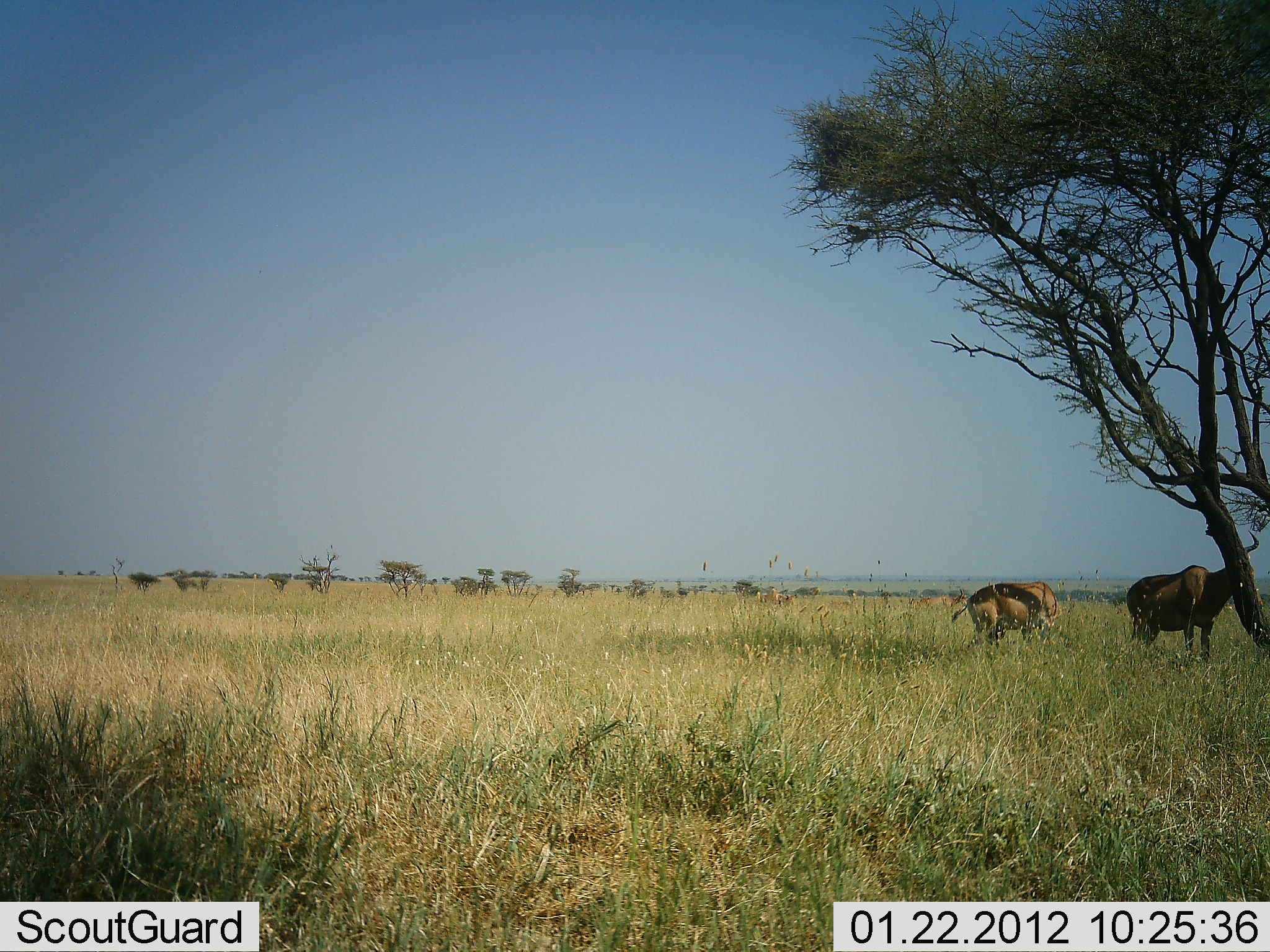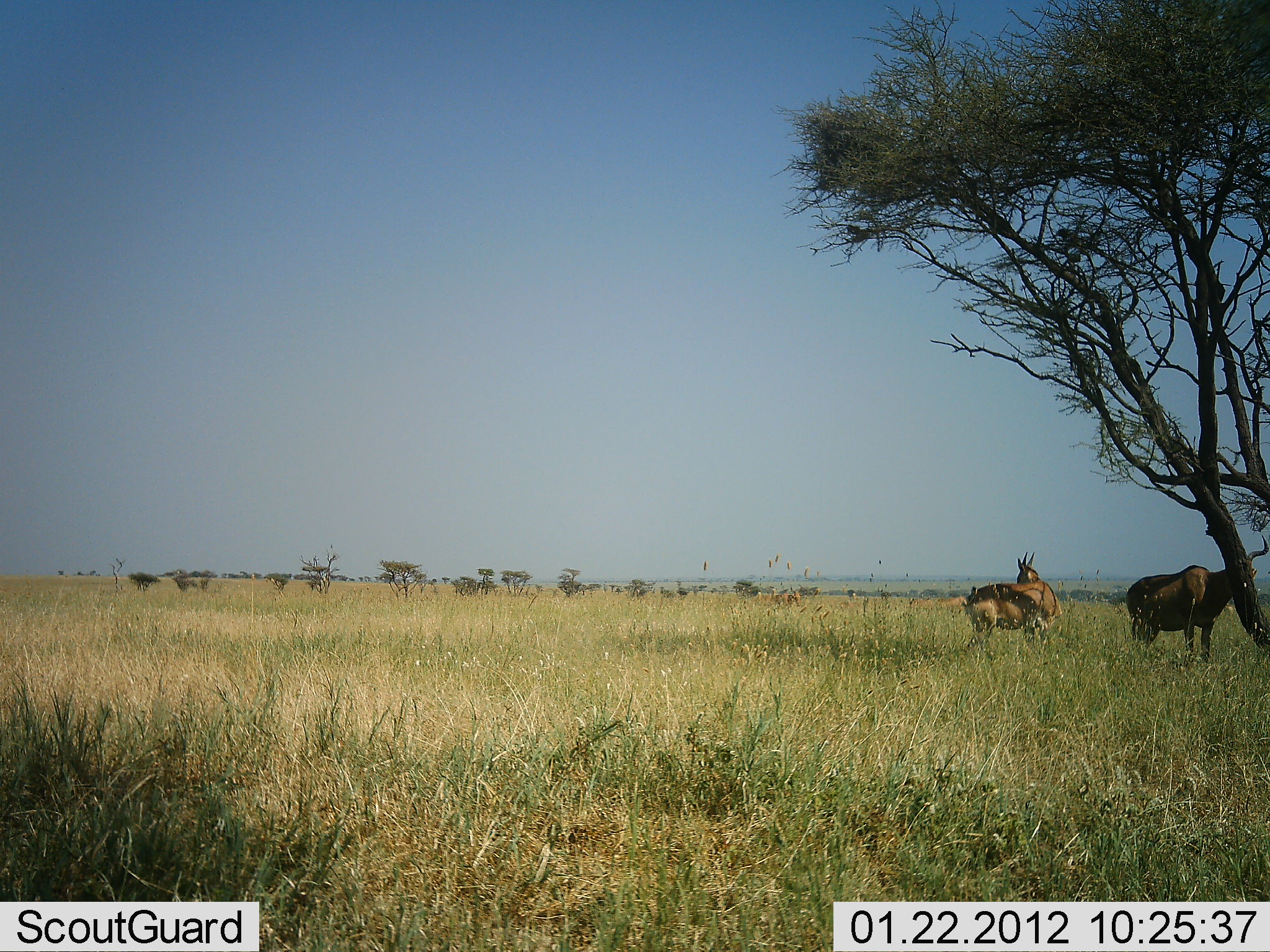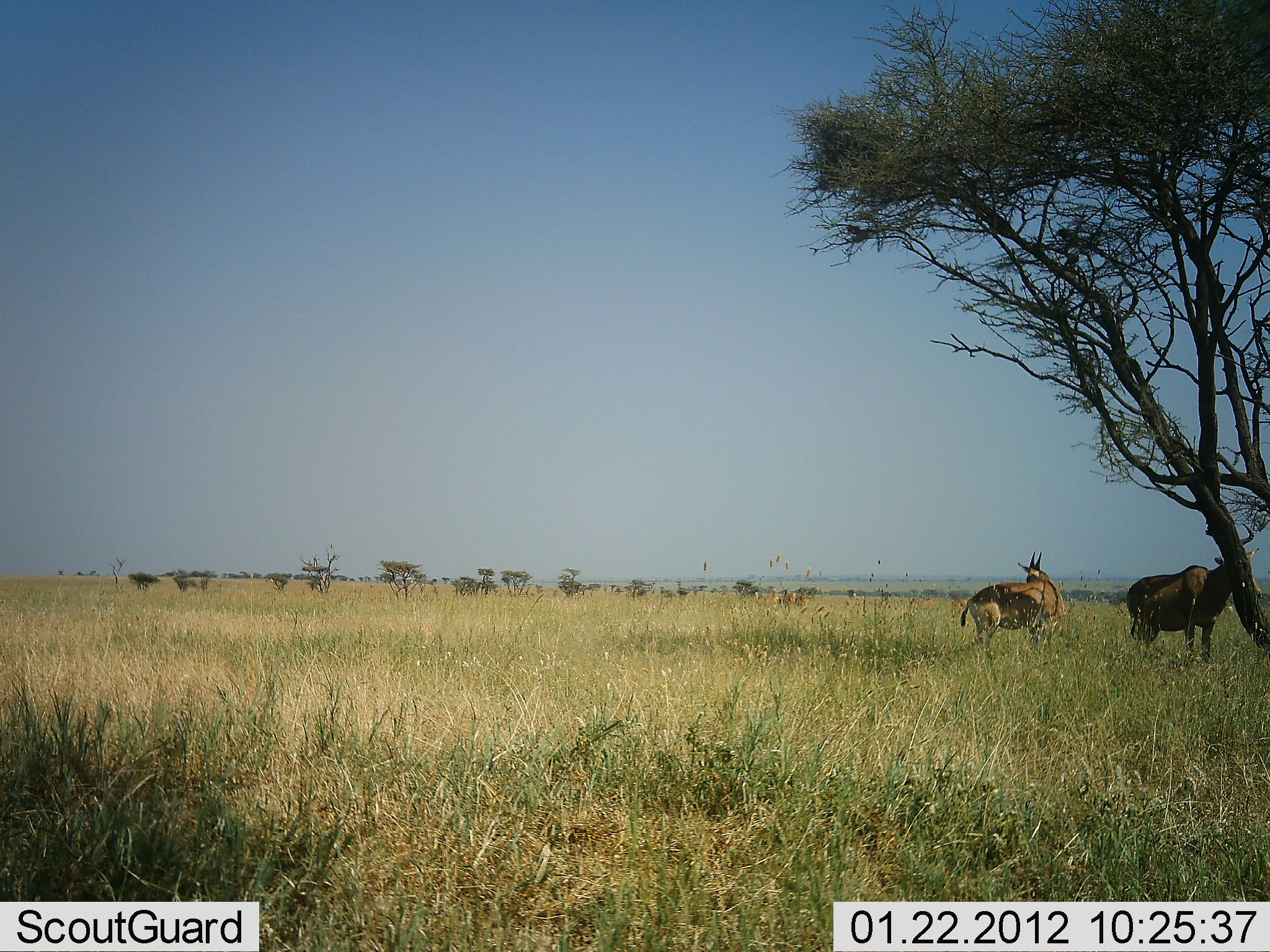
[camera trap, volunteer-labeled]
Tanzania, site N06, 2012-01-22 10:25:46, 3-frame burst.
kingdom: Animalia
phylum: Chordata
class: Mammalia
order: Artiodactyla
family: Bovidae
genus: Alcelaphus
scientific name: Alcelaphus buselaphus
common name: hartebeest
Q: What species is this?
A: Hartebeest (Alcelaphus buselaphus).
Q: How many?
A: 2.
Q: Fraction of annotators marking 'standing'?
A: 100%.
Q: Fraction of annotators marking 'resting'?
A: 4%.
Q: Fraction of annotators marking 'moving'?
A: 33%.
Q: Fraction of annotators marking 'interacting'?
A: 0%.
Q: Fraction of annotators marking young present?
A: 12%.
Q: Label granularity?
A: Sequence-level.